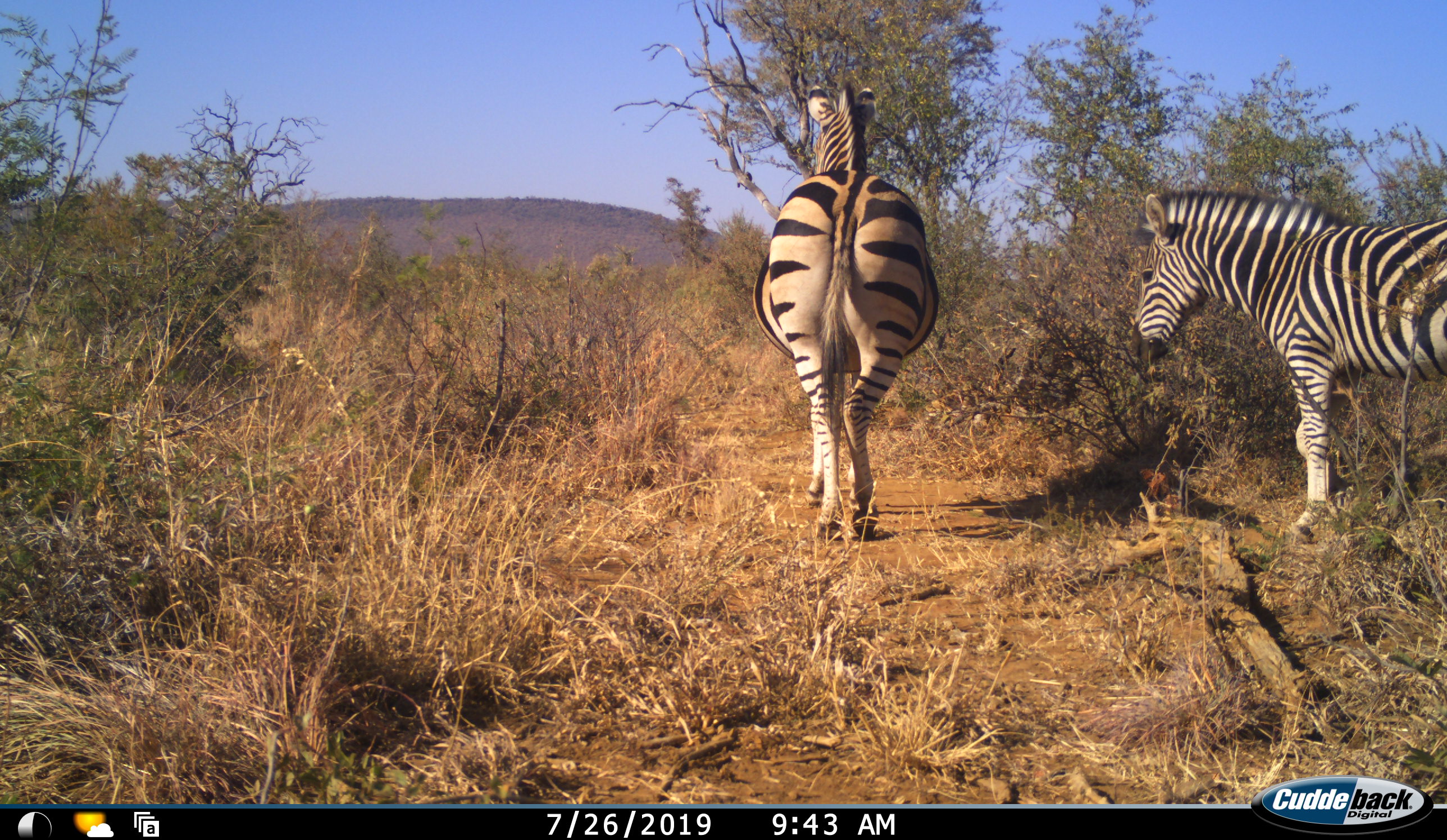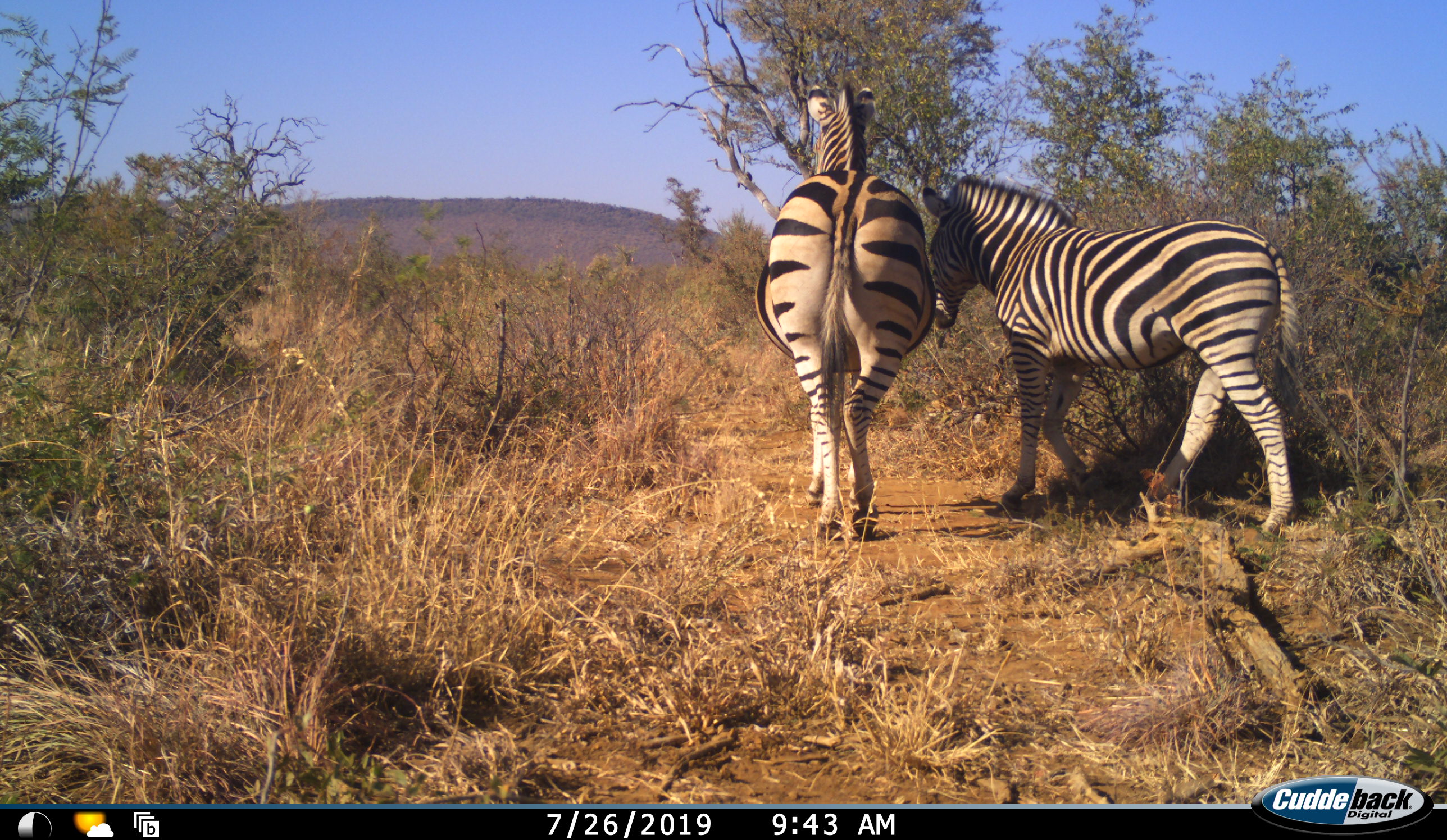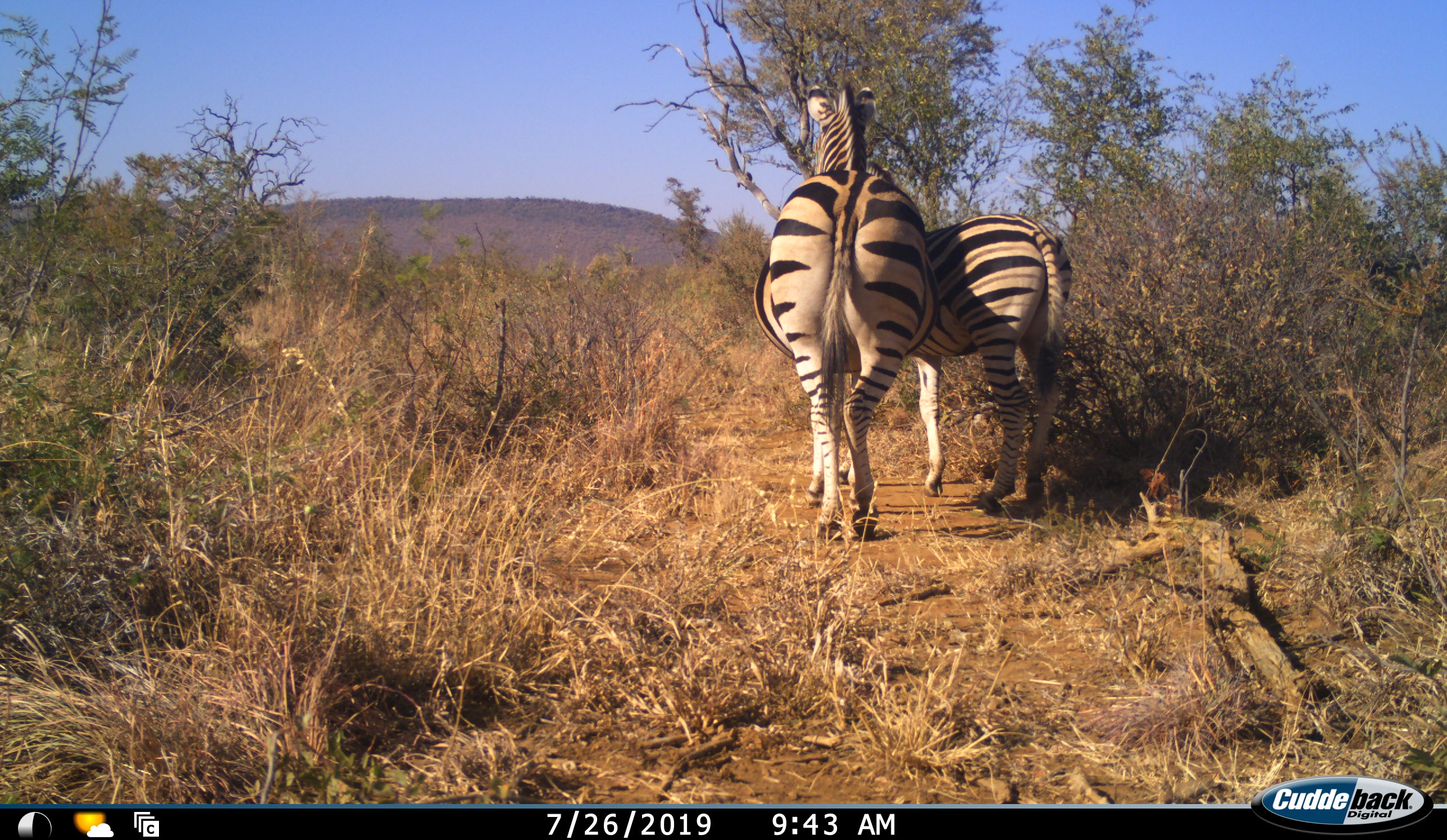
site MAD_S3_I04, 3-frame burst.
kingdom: Animalia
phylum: Chordata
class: Mammalia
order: Perissodactyla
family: Equidae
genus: Equus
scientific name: Equus quagga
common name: plains zebra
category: zebraplains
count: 2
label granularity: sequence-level